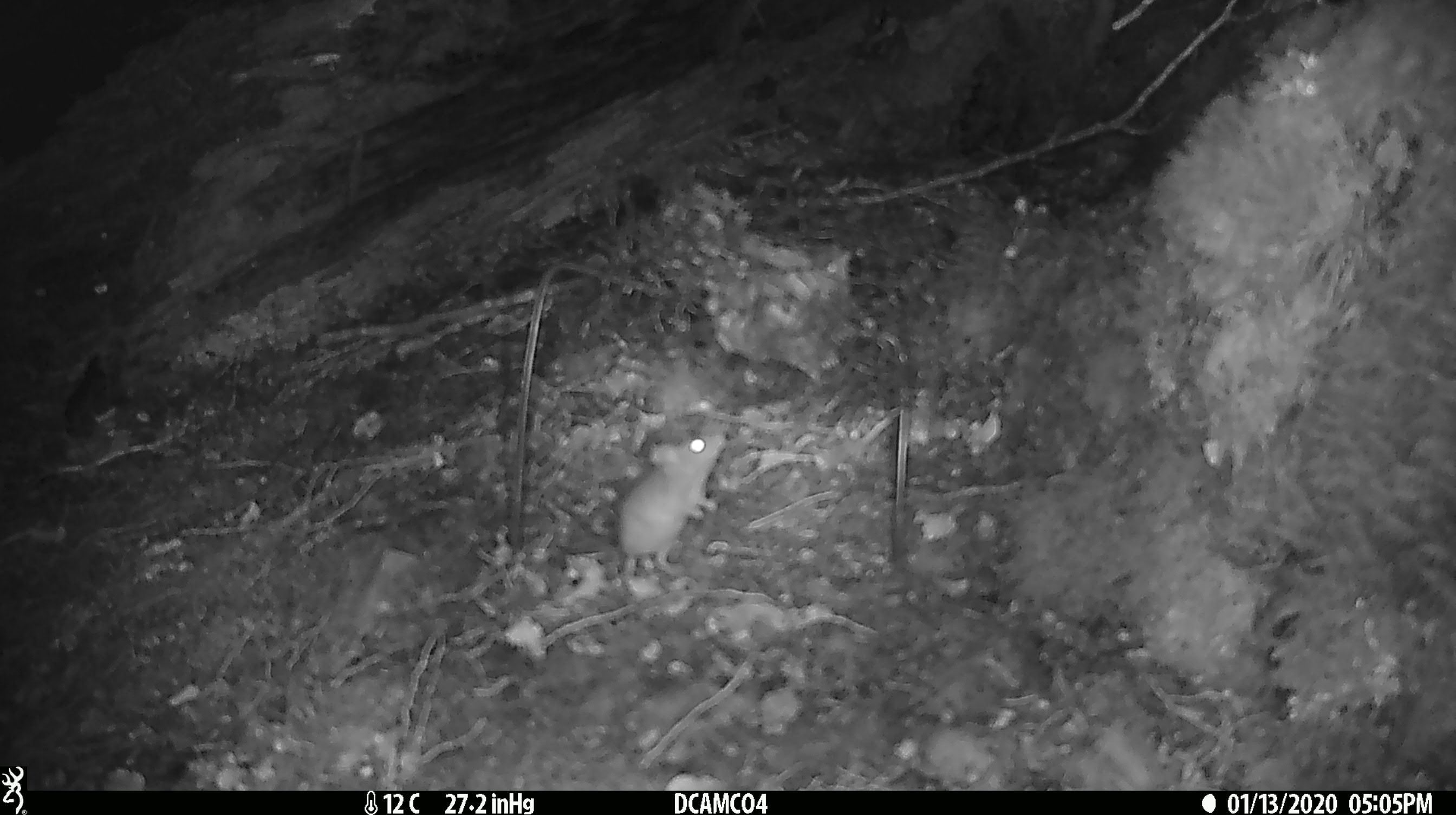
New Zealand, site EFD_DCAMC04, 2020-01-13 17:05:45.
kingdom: Animalia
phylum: Chordata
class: Mammalia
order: Rodentia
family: Muridae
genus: Mus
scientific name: Mus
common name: mouse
Mouse (Mus).